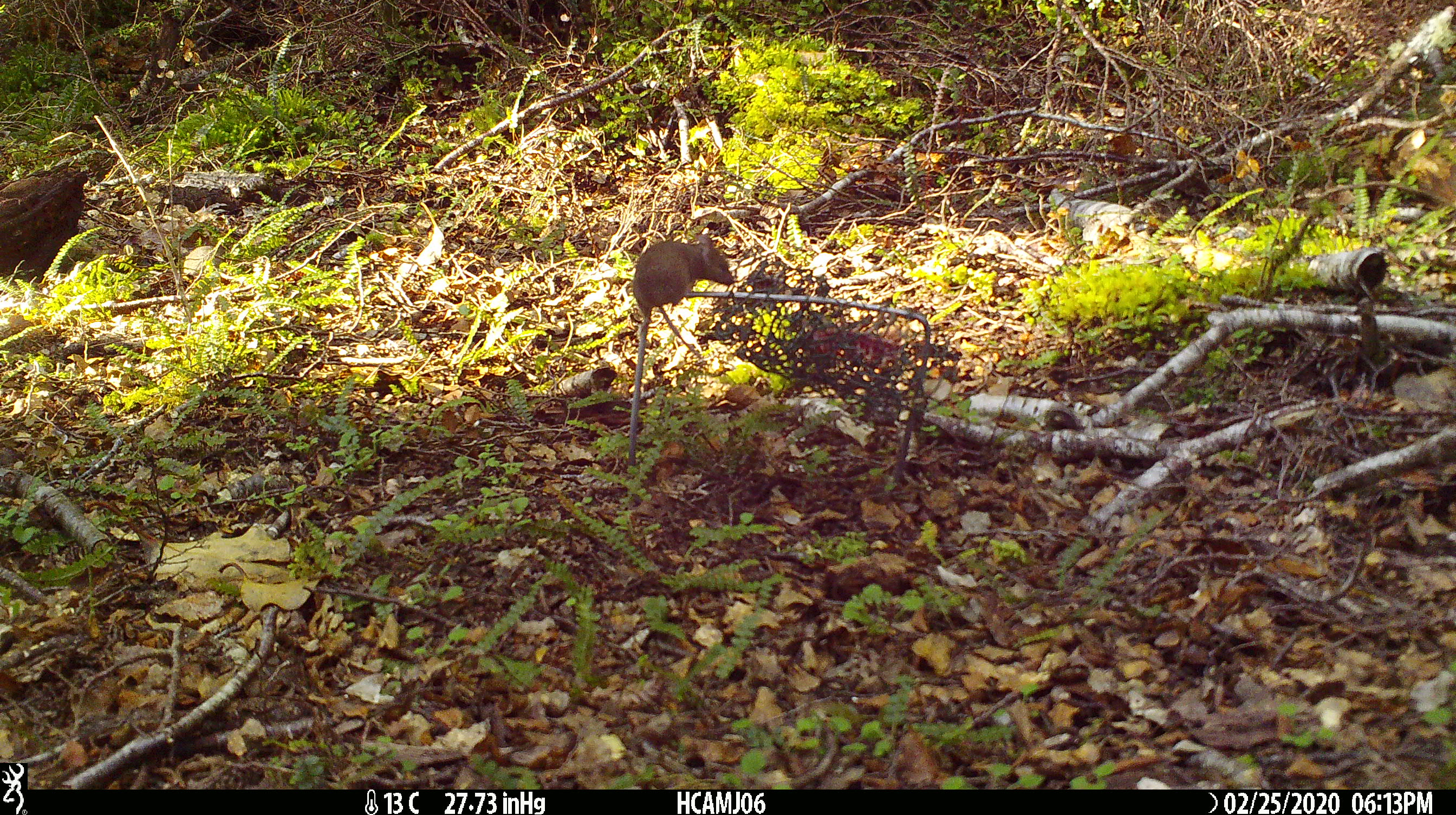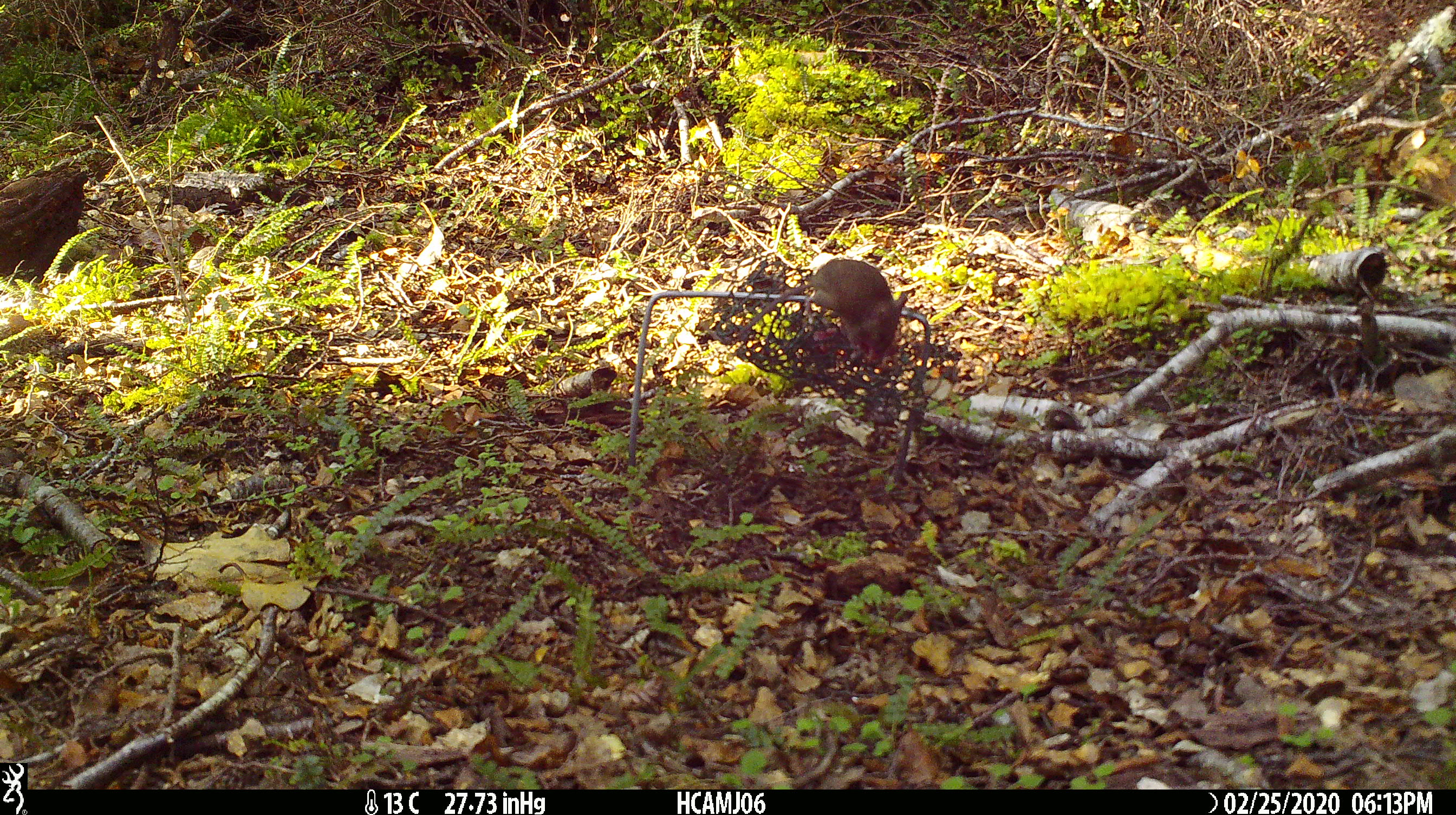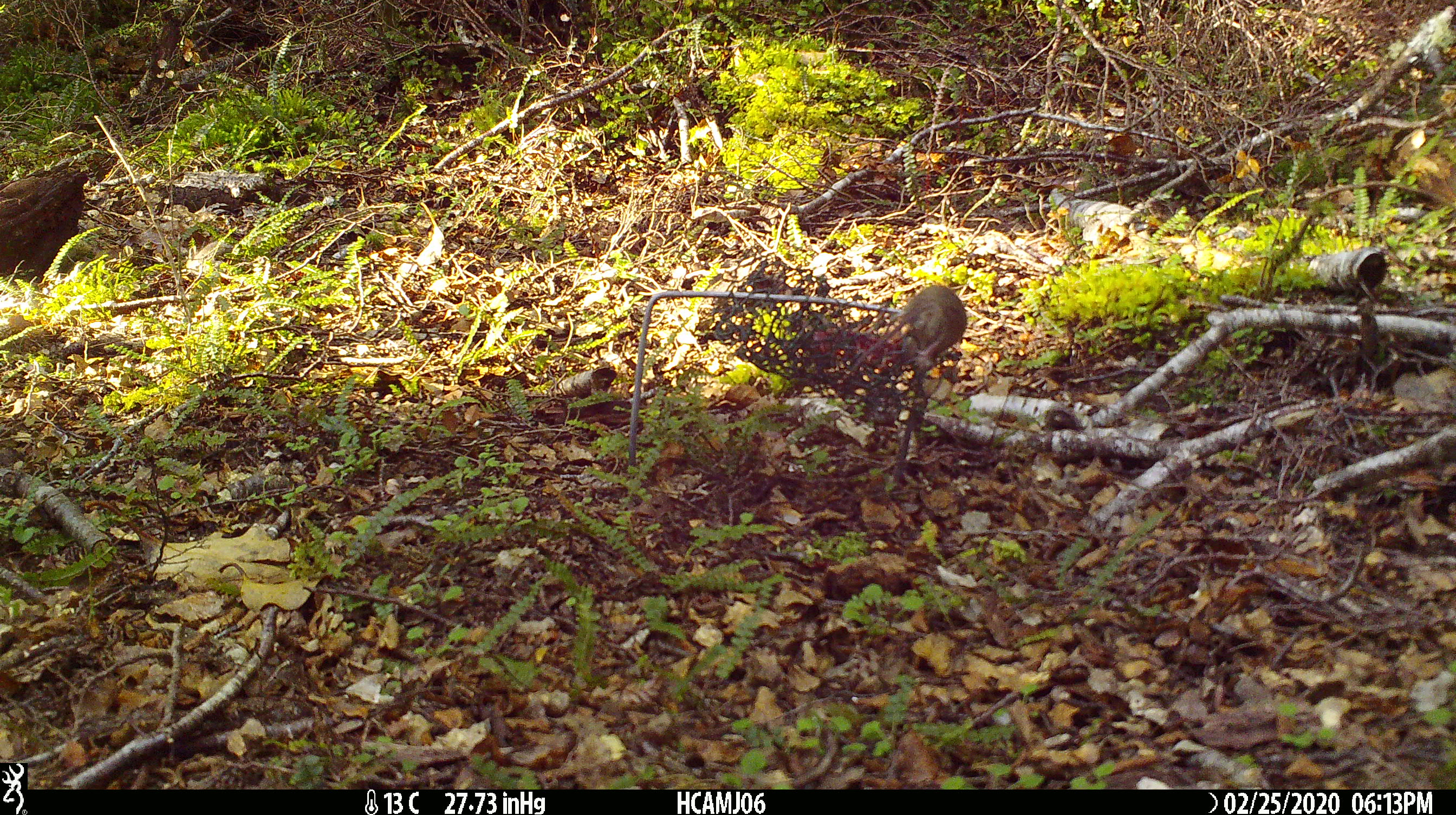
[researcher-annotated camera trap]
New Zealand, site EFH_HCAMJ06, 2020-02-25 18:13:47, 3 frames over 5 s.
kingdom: Animalia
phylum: Chordata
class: Mammalia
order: Rodentia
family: Muridae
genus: Mus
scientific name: Mus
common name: mouse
Mouse (Mus).